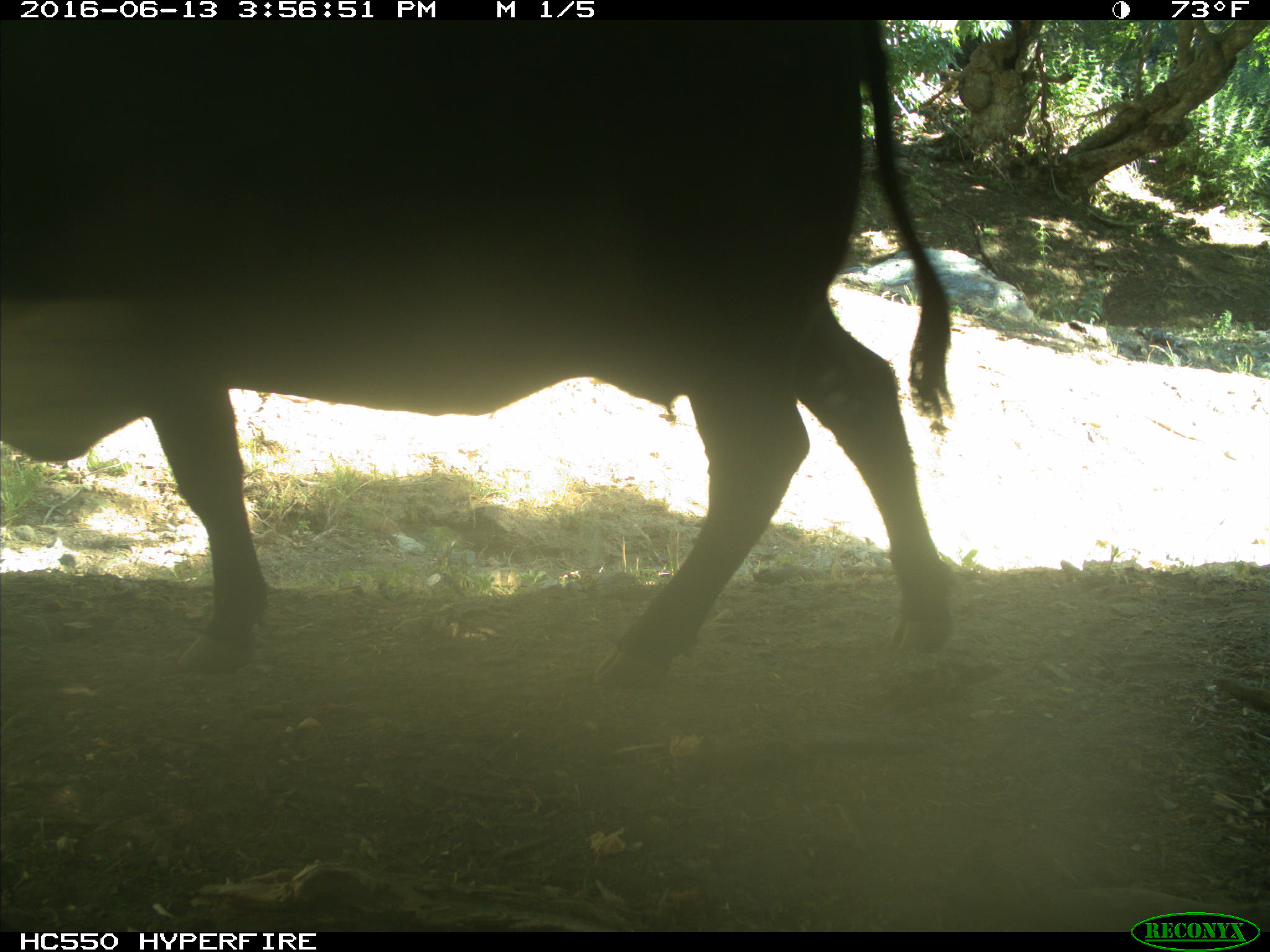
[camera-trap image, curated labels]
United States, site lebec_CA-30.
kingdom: Animalia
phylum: Chordata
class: Mammalia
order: Artiodactyla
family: Bovidae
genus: Bos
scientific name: Bos taurus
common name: domestic cow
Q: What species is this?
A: Bos taurus (domestic cow).